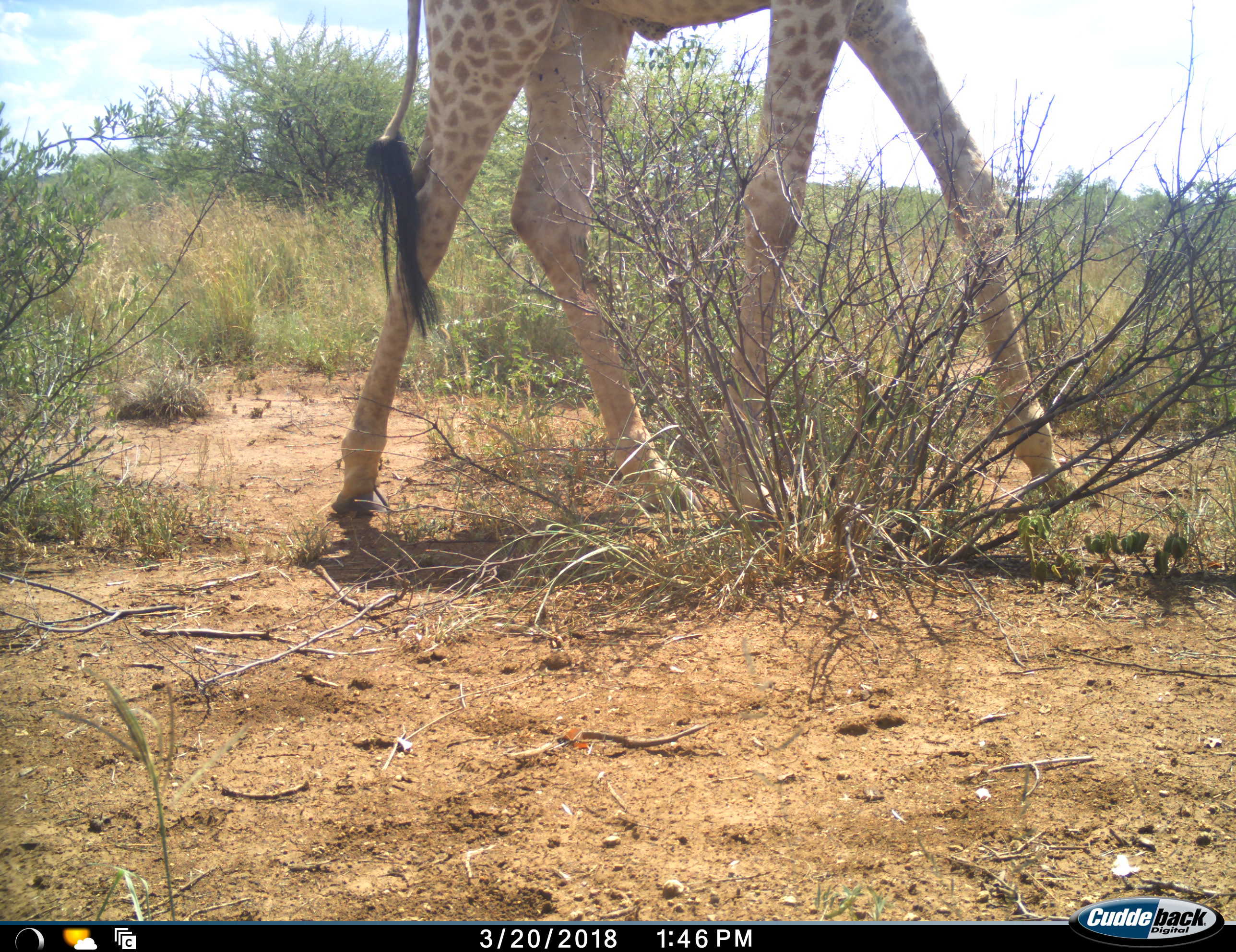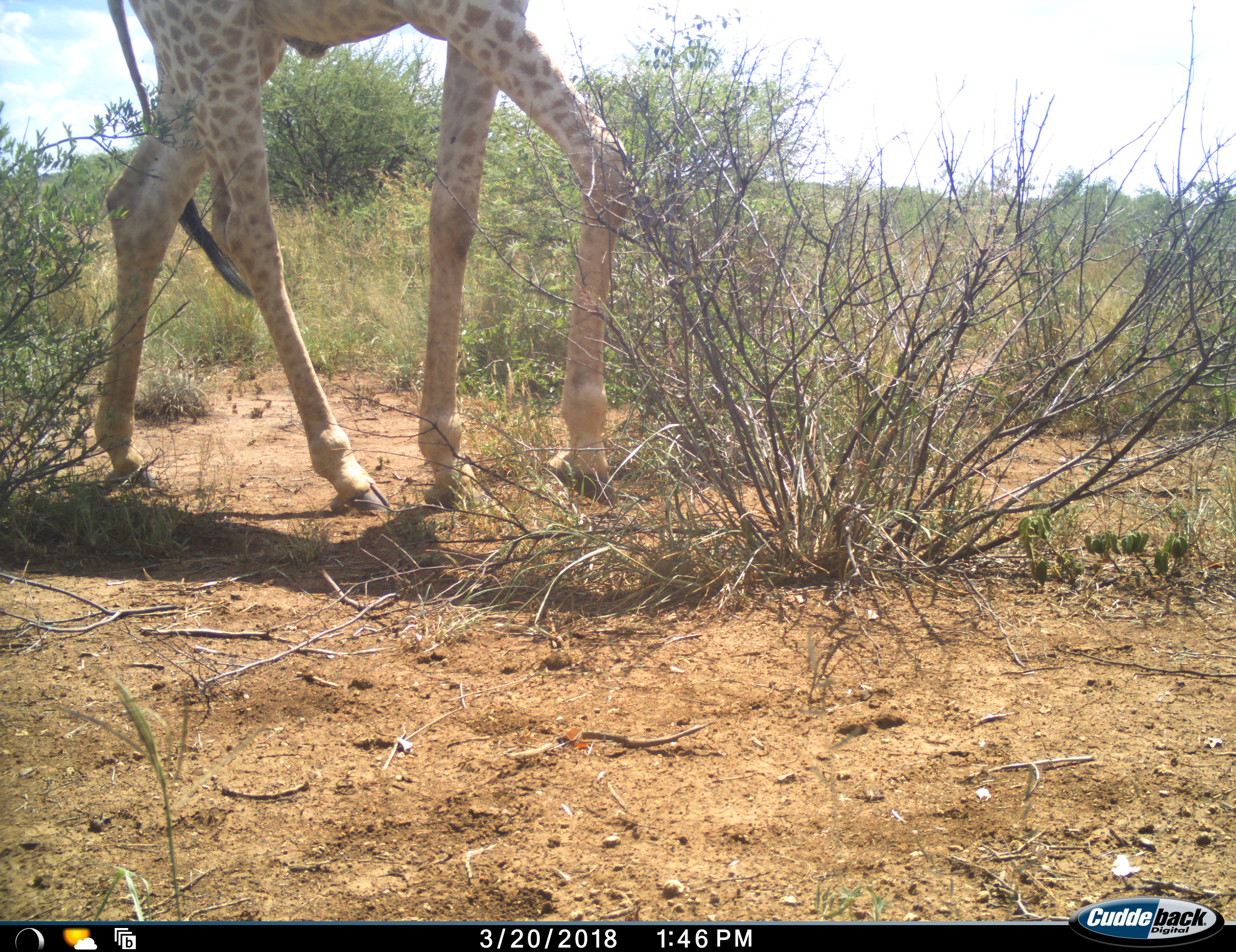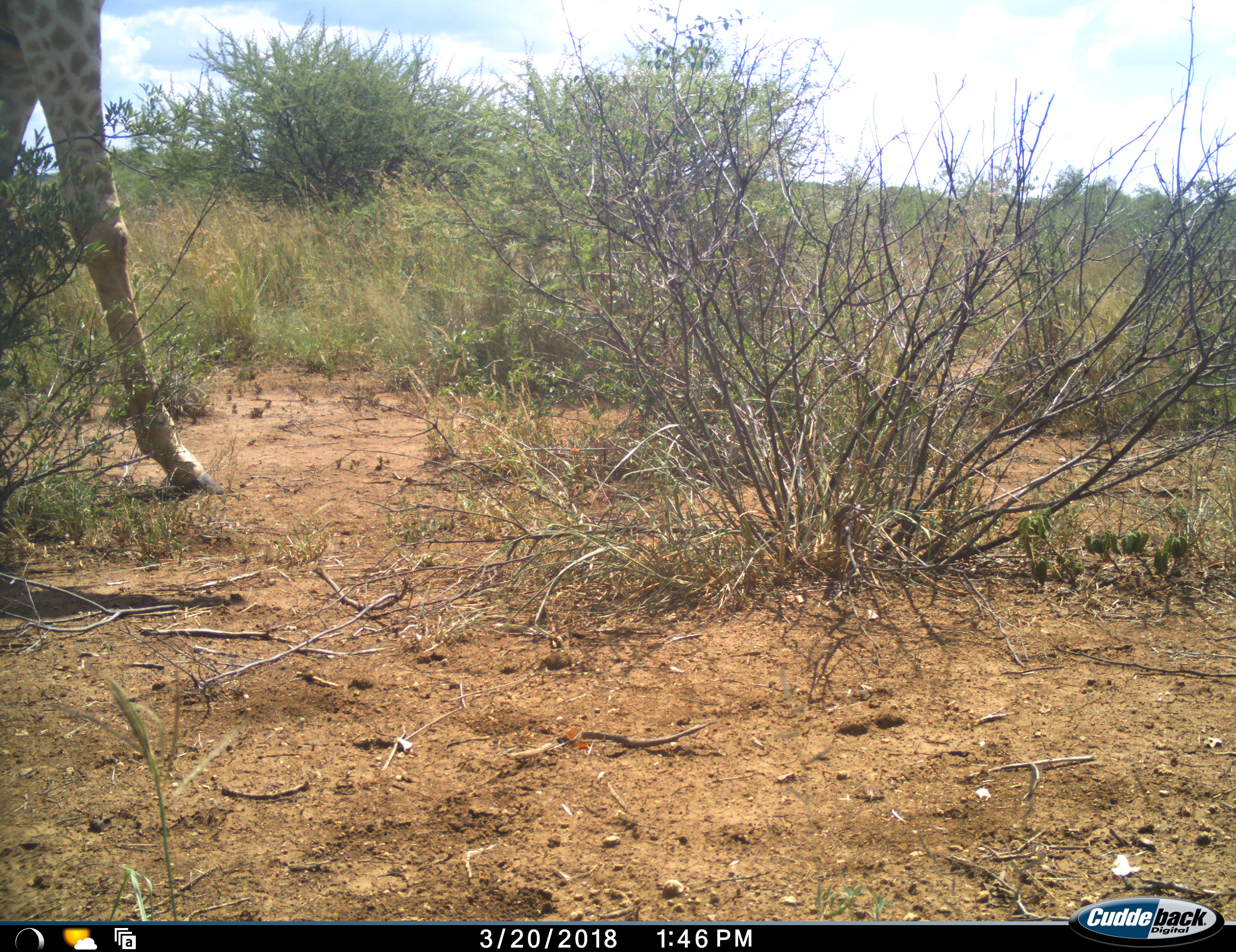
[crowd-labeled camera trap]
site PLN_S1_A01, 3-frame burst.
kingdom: Animalia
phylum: Chordata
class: Mammalia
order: Artiodactyla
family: Giraffidae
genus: Giraffa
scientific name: Giraffa camelopardalis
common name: giraffe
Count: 1.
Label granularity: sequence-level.